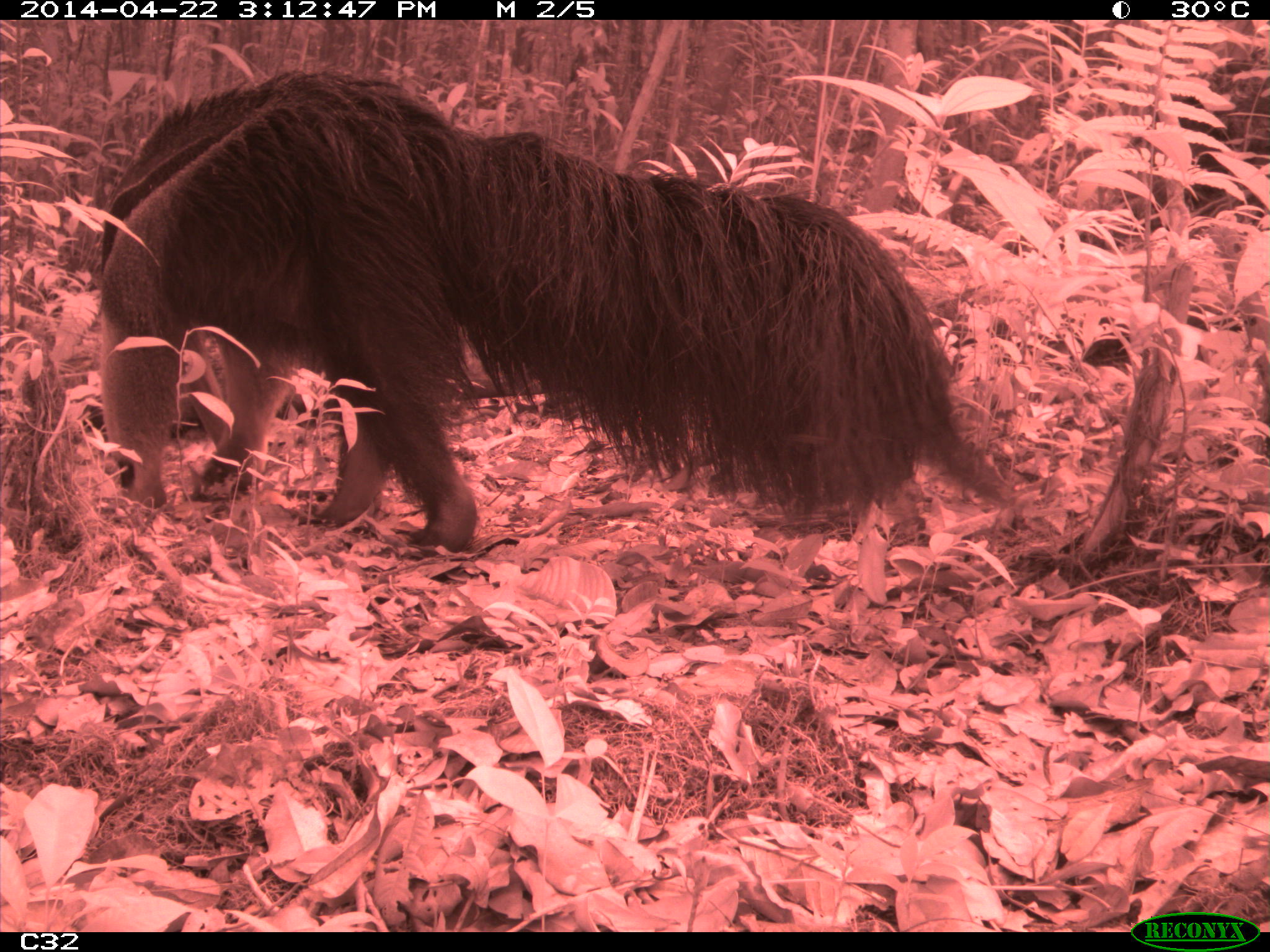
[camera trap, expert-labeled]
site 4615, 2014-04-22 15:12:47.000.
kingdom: Animalia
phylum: Chordata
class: Mammalia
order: Pilosa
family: Myrmecophagidae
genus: Myrmecophaga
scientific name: Myrmecophaga tridactyla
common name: giant anteater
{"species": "Myrmecophaga tridactyla (giant anteater)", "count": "1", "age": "adult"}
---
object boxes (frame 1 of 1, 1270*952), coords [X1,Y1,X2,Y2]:
myrmecophaga tridactyla: [95,66,1014,553]